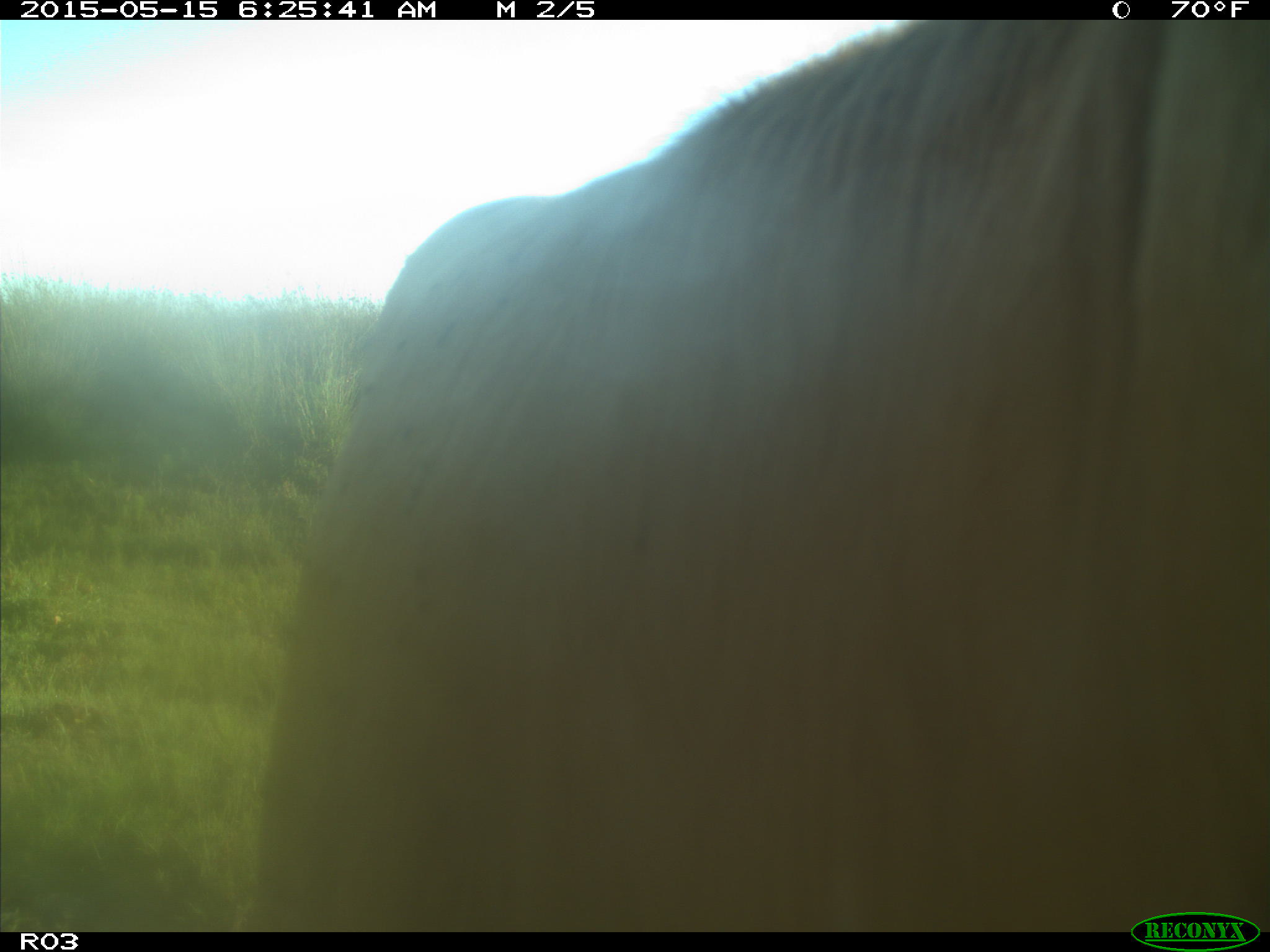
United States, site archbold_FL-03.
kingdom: Animalia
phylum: Chordata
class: Mammalia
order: Artiodactyla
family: Bovidae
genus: Bos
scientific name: Bos taurus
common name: domestic cow